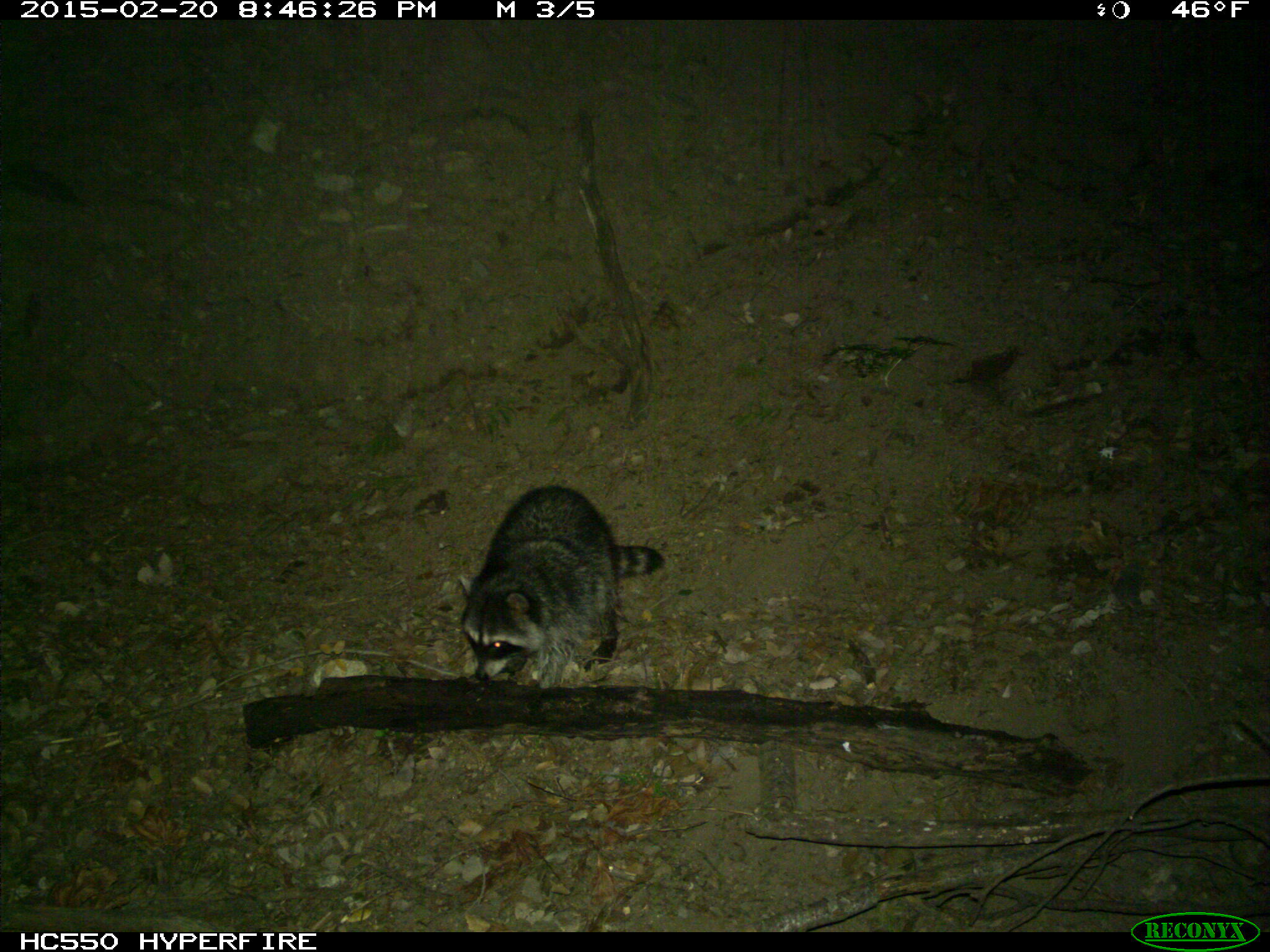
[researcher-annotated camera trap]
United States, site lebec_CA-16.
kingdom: Animalia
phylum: Chordata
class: Mammalia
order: Carnivora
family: Procyonidae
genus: Procyon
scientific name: Procyon lotor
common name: common raccoon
Procyon lotor (common raccoon).